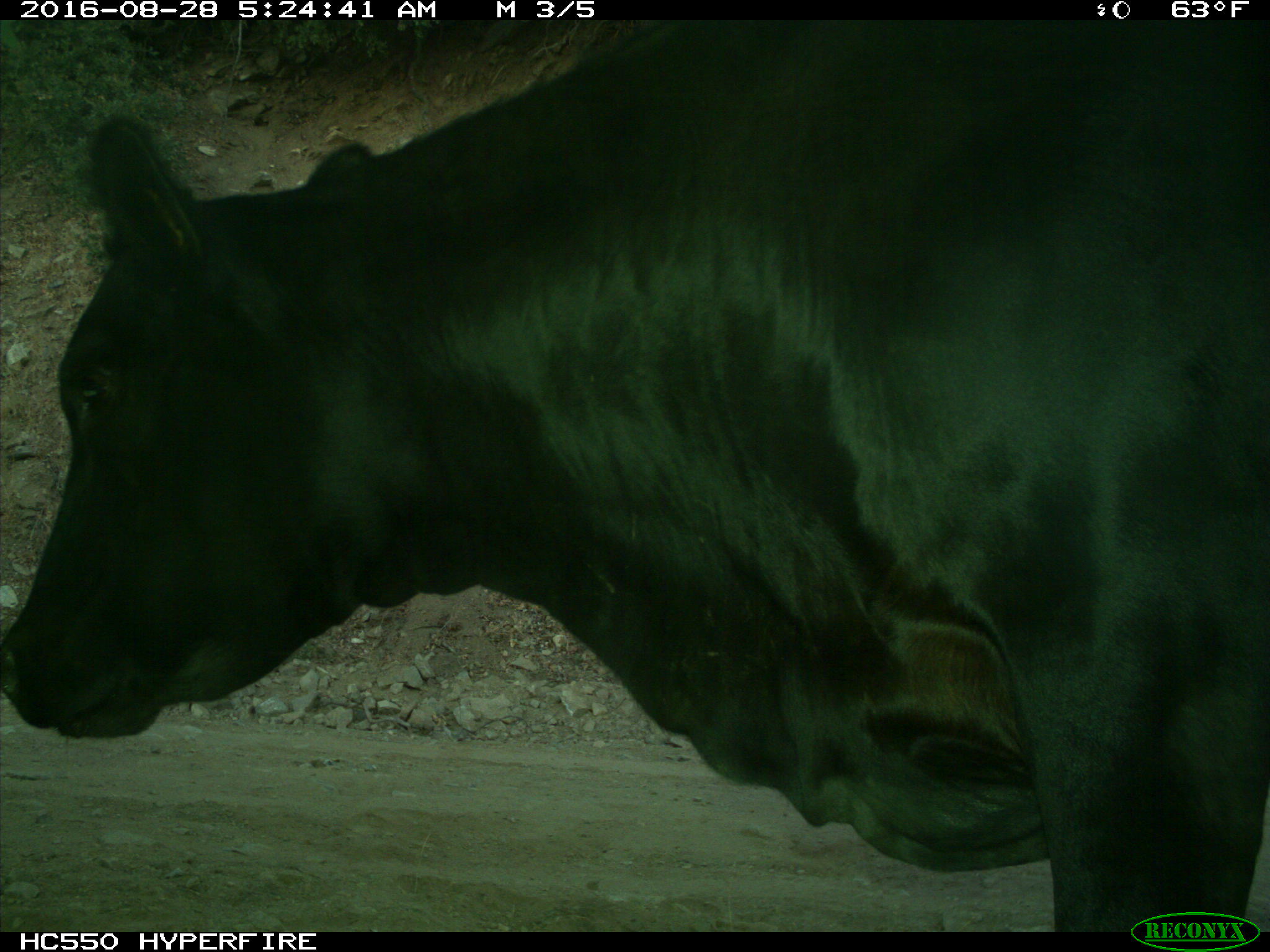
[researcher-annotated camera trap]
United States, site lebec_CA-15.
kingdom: Animalia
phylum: Chordata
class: Mammalia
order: Artiodactyla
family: Bovidae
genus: Bos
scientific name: Bos taurus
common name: domestic cow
Bos taurus (domestic cow).